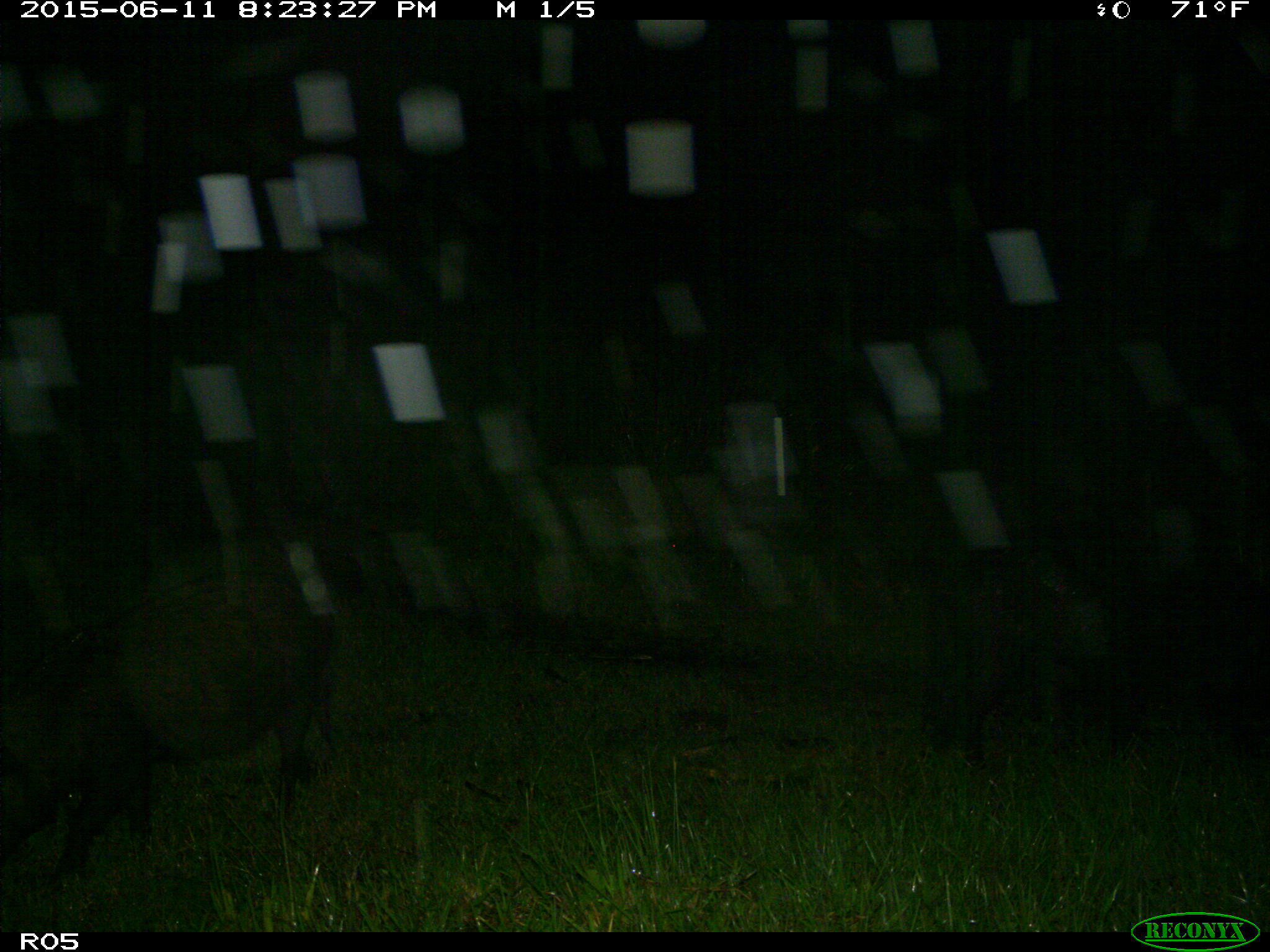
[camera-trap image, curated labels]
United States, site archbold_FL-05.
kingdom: Animalia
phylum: Chordata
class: Mammalia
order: Artiodactyla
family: Suidae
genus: Sus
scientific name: Sus scrofa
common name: wild boar